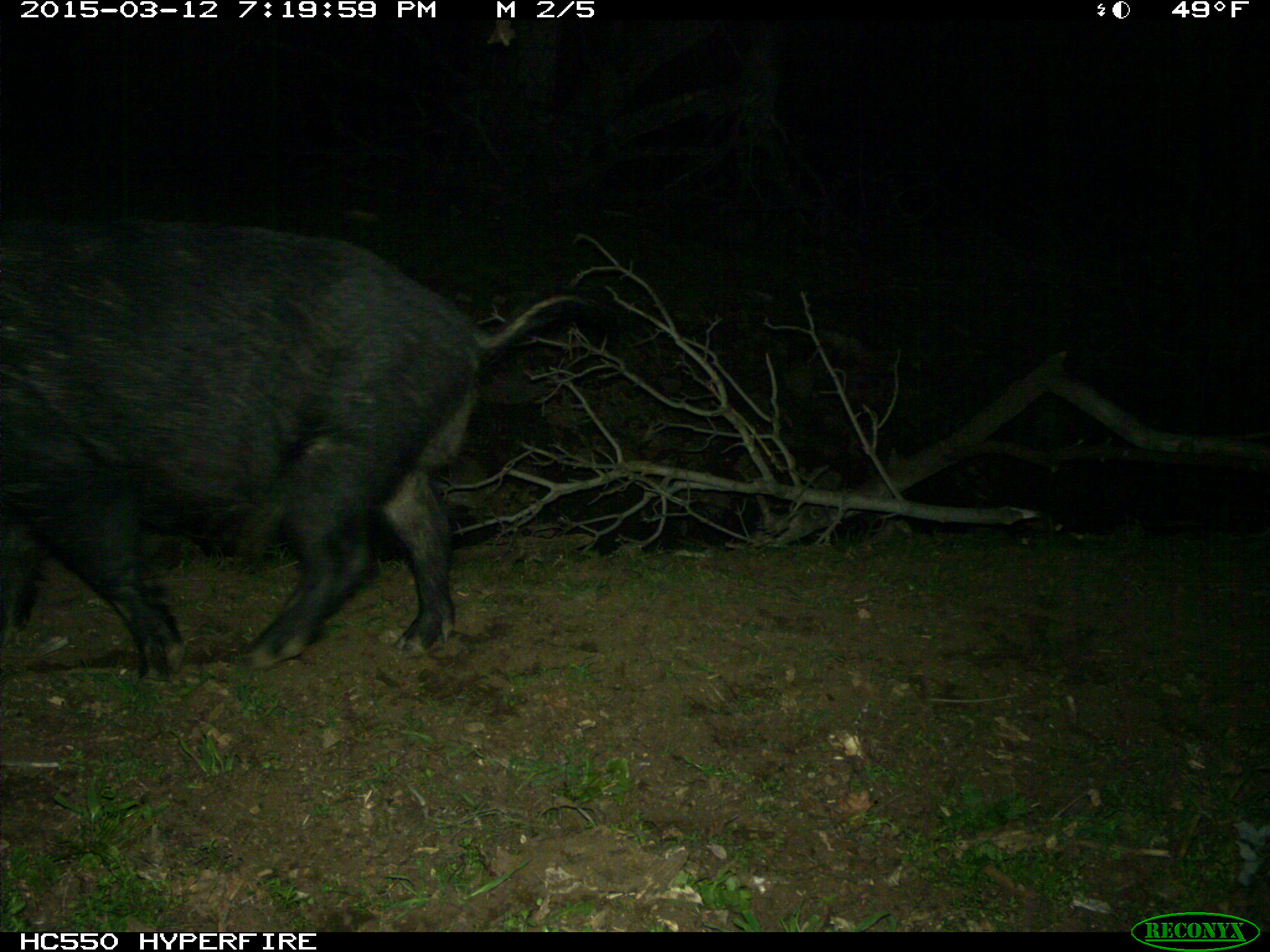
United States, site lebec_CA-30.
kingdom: Animalia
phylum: Chordata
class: Mammalia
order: Artiodactyla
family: Suidae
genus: Sus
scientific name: Sus scrofa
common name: wild boar